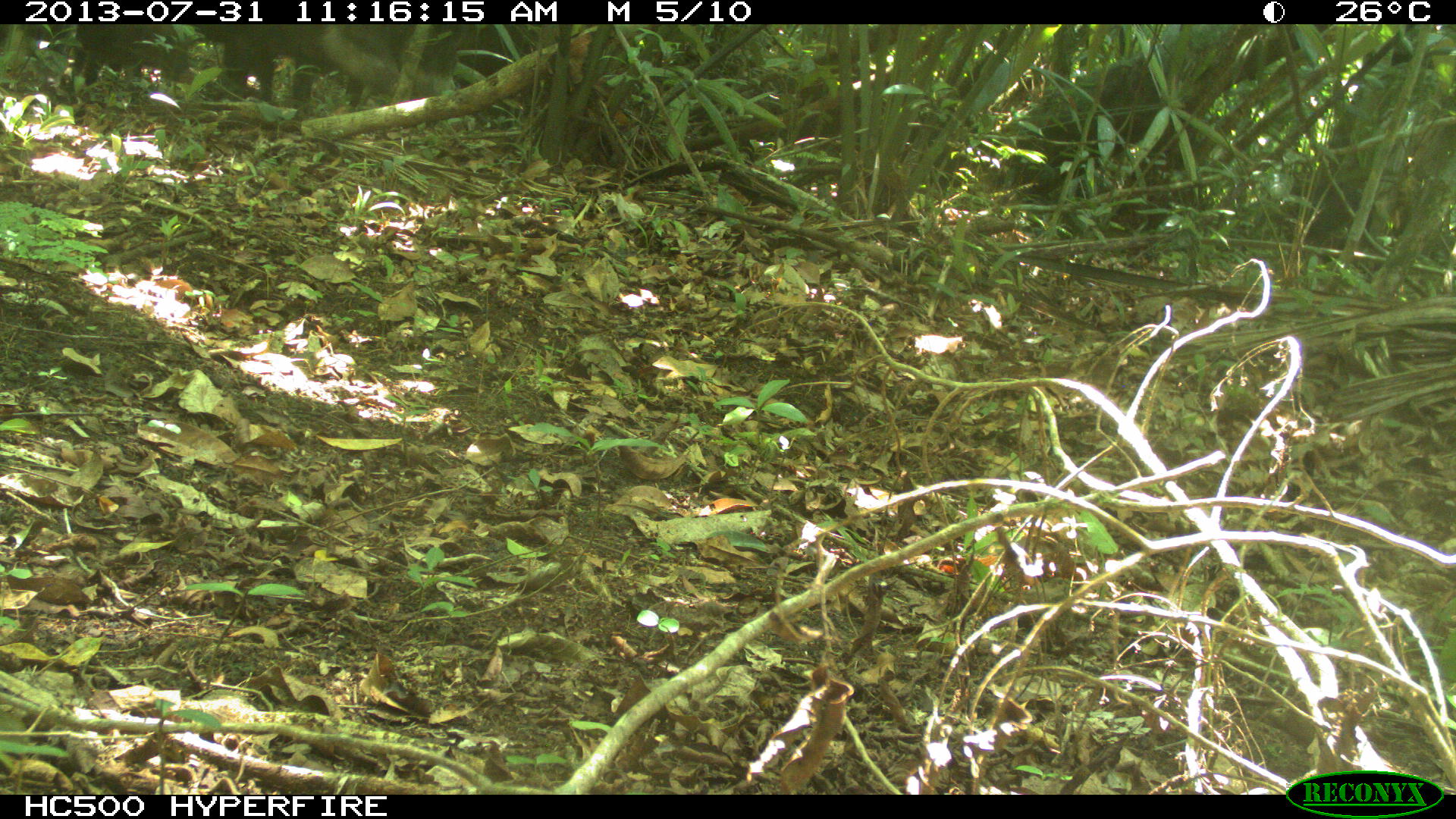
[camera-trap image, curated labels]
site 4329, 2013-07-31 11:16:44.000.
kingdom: Animalia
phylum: Chordata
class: Mammalia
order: Artiodactyla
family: Tayassuidae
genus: Tayassu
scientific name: Tayassu pecari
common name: white-lipped peccary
Tayassu pecari (white-lipped peccary), count 3.